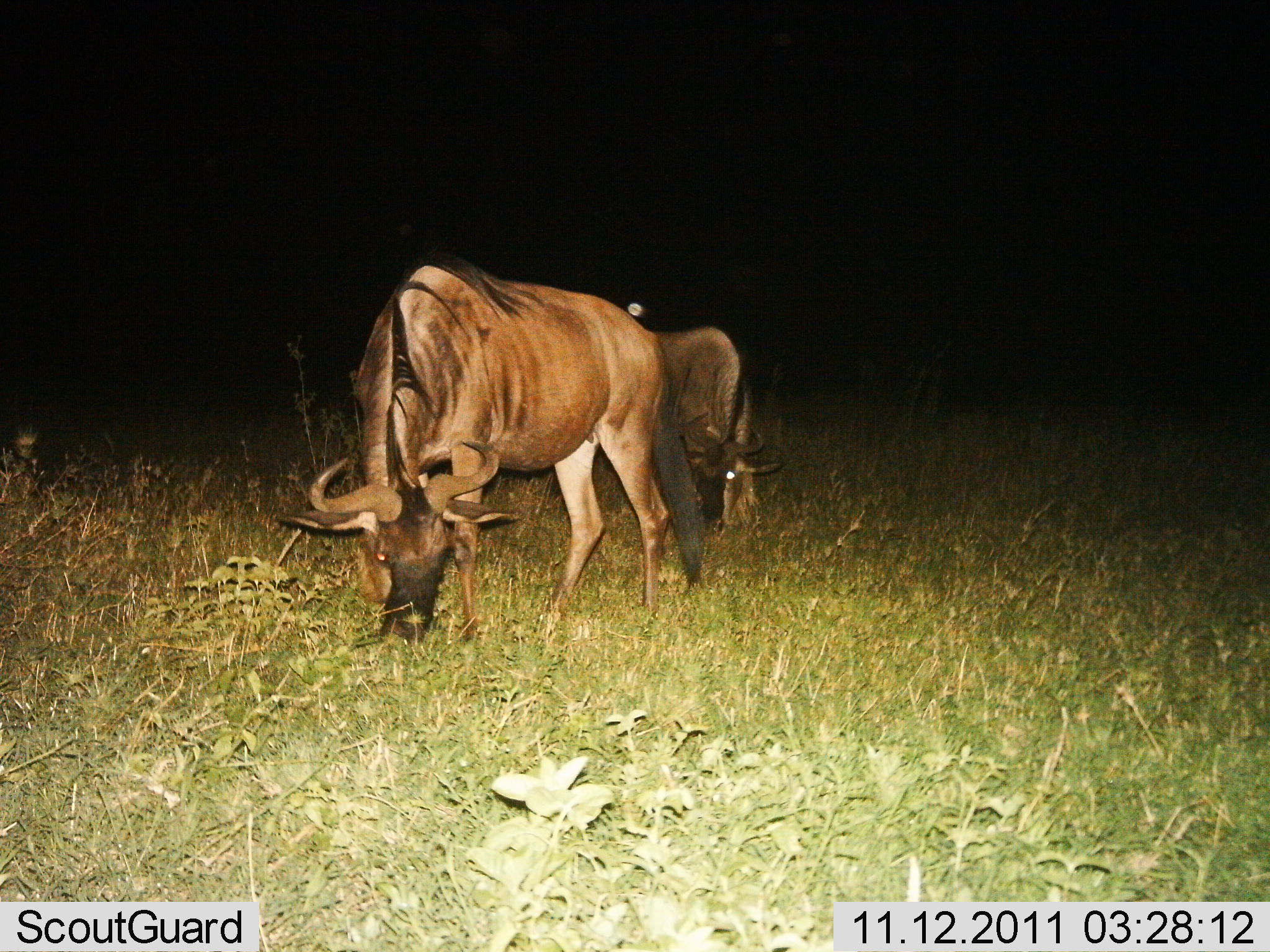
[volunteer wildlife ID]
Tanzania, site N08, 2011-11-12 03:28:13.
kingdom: Animalia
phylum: Chordata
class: Mammalia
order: Artiodactyla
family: Bovidae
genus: Connochaetes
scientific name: Connochaetes taurinus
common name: blue wildebeest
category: wildebeest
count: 2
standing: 17%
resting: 0%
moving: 8%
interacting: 0%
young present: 8%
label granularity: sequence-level